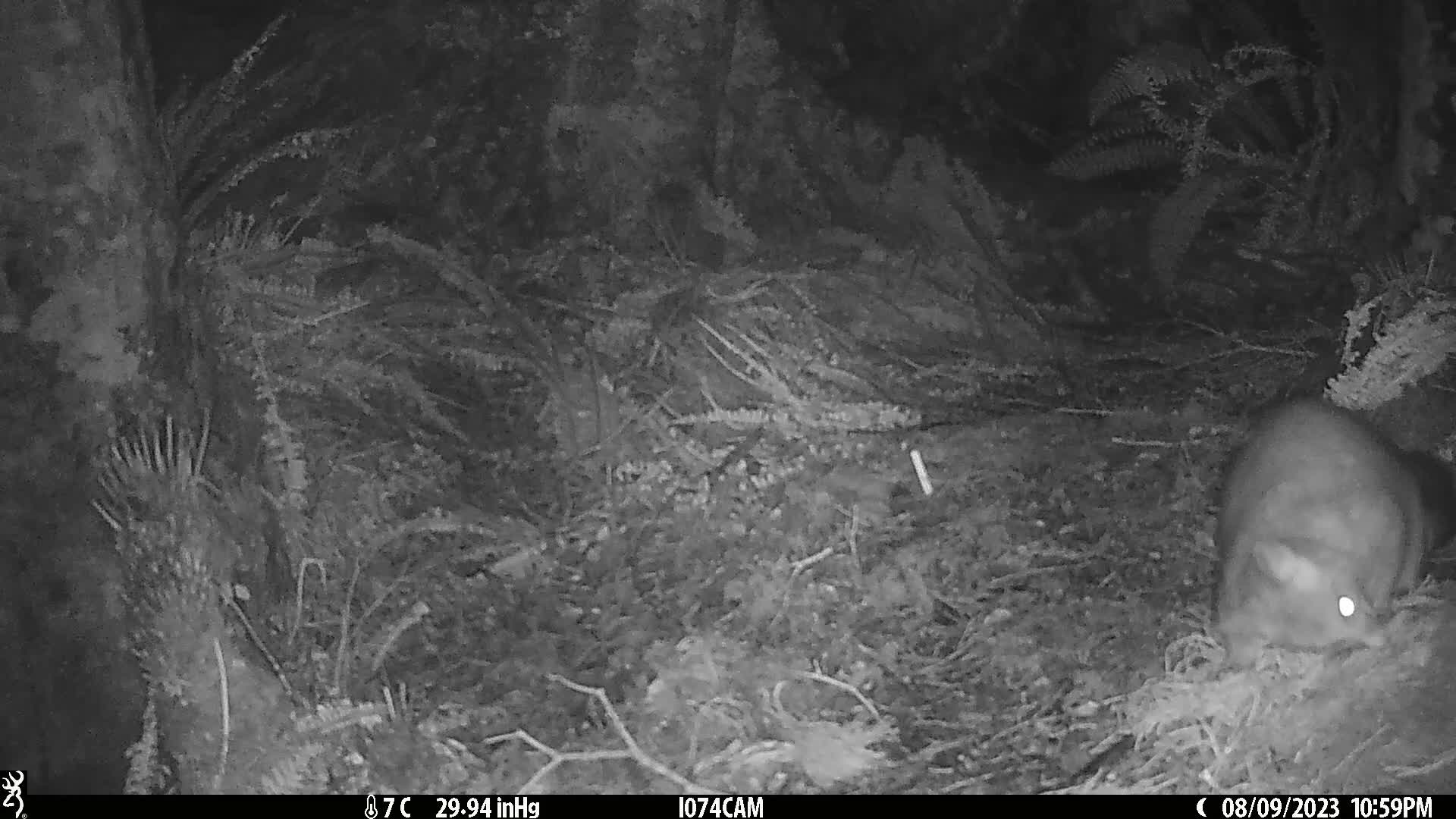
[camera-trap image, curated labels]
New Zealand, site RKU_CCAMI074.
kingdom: Animalia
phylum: Chordata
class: Mammalia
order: Diprotodontia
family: Phalangeridae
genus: Trichosurus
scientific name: Trichosurus vulpecula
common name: common brushtail possum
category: possum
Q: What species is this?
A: Possum (common brushtail possum) (Trichosurus vulpecula).